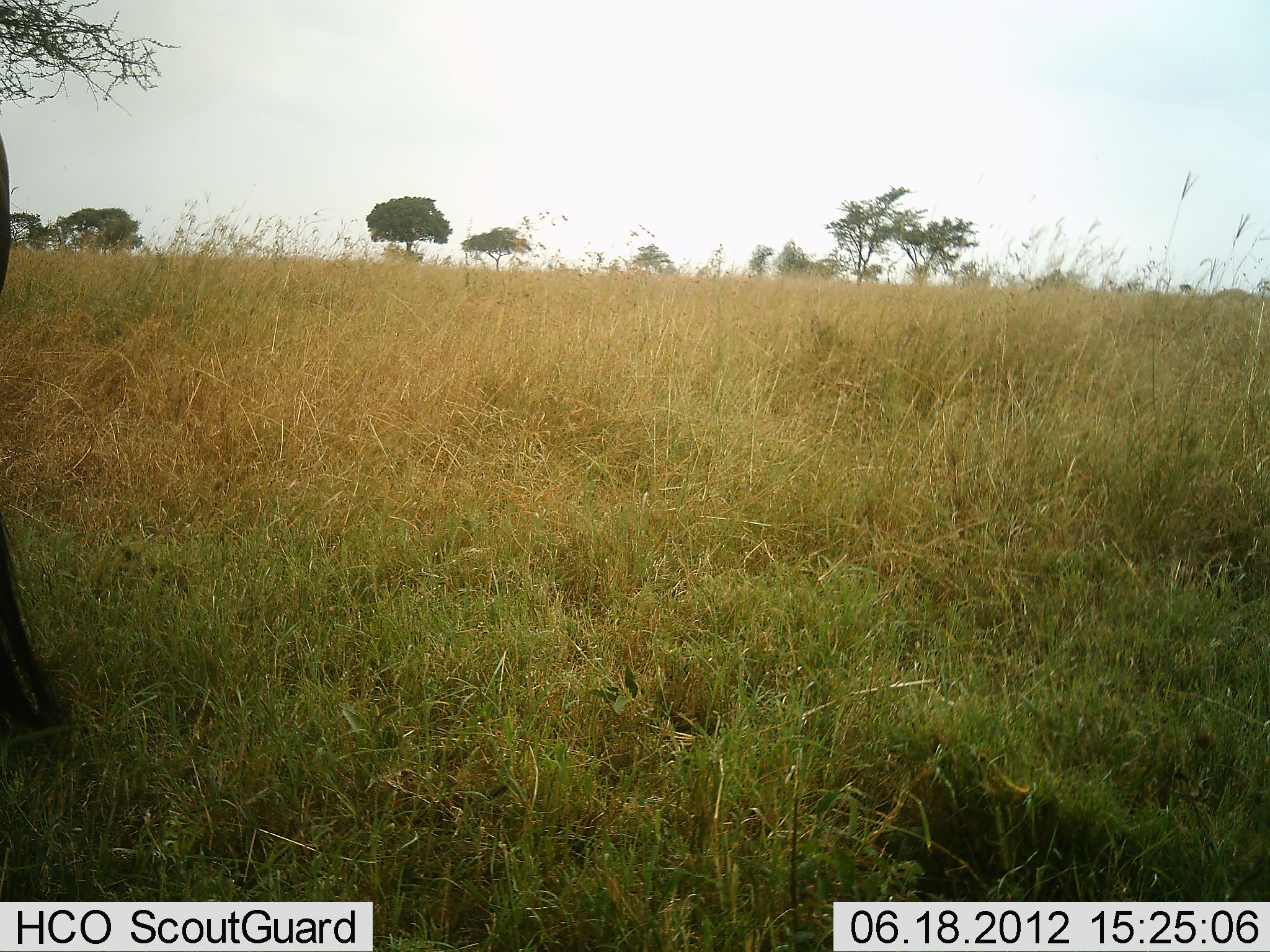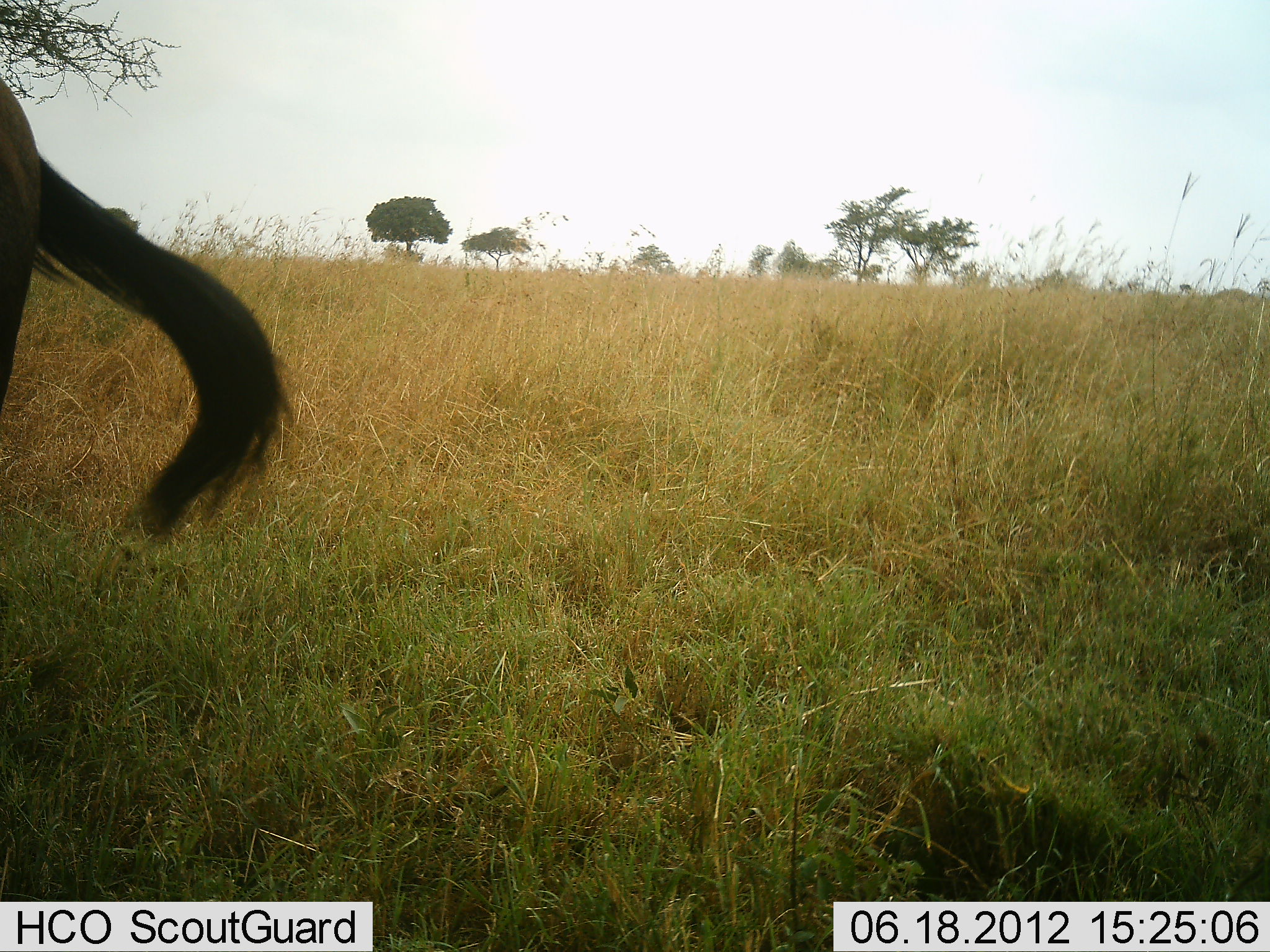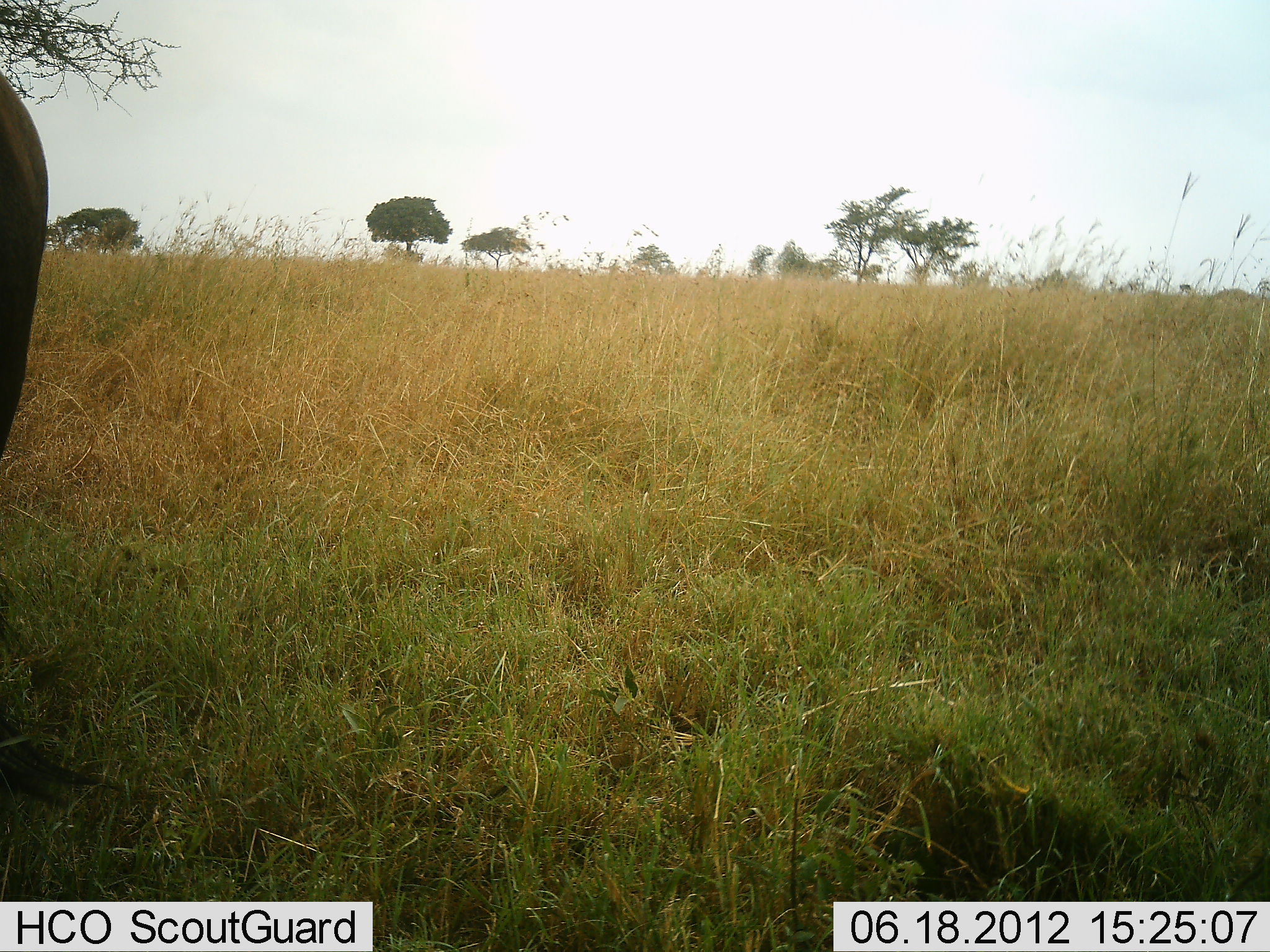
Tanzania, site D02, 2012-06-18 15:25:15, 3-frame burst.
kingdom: Animalia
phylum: Chordata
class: Mammalia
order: Artiodactyla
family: Bovidae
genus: Connochaetes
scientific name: Connochaetes taurinus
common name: blue wildebeest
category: wildebeest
Wildebeest (blue wildebeest) (Connochaetes taurinus), count 1. Behavior (volunteer vote fractions): standing 100%, resting 0%, moving 0%, interacting 0%. Young present (vote fraction): 0%. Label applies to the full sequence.